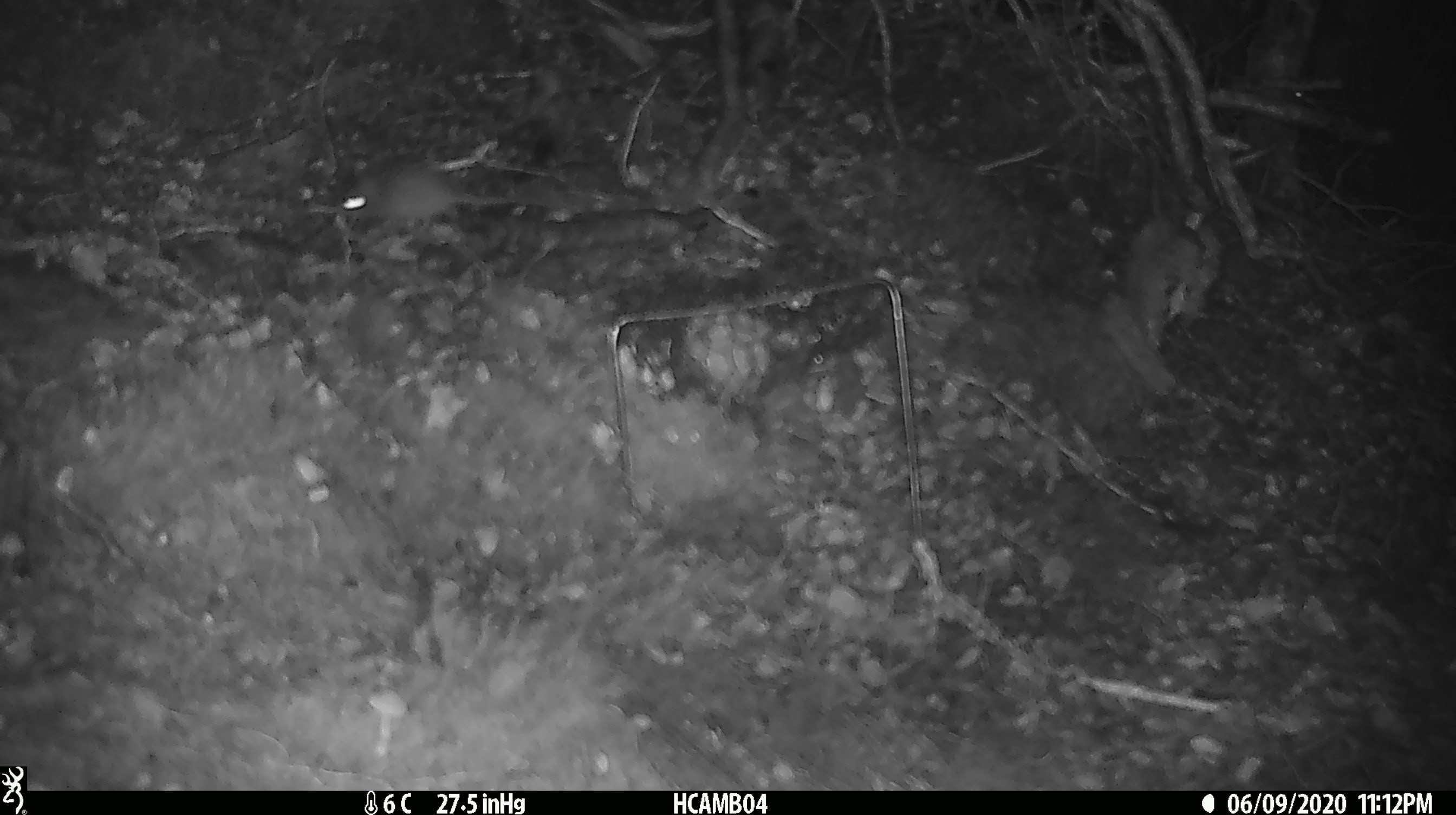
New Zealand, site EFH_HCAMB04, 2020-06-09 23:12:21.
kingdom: Animalia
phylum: Chordata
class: Mammalia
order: Rodentia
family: Muridae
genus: Mus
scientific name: Mus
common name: mouse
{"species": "mouse (Mus)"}